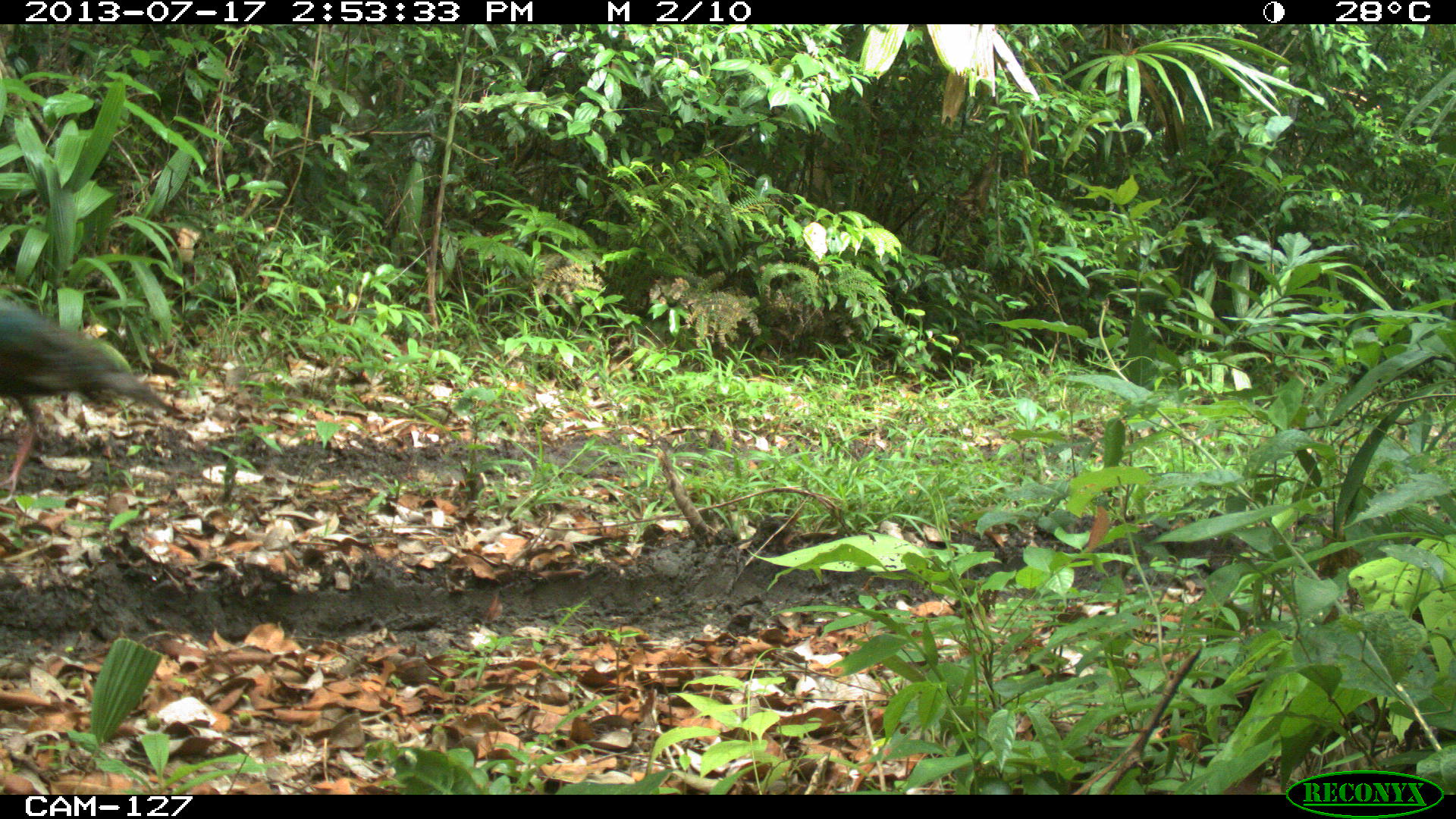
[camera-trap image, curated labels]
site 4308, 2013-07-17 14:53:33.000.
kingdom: Animalia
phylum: Chordata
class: Aves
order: Galliformes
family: Phasianidae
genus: Meleagris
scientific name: Meleagris ocellata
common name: ocellated turkey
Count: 6.